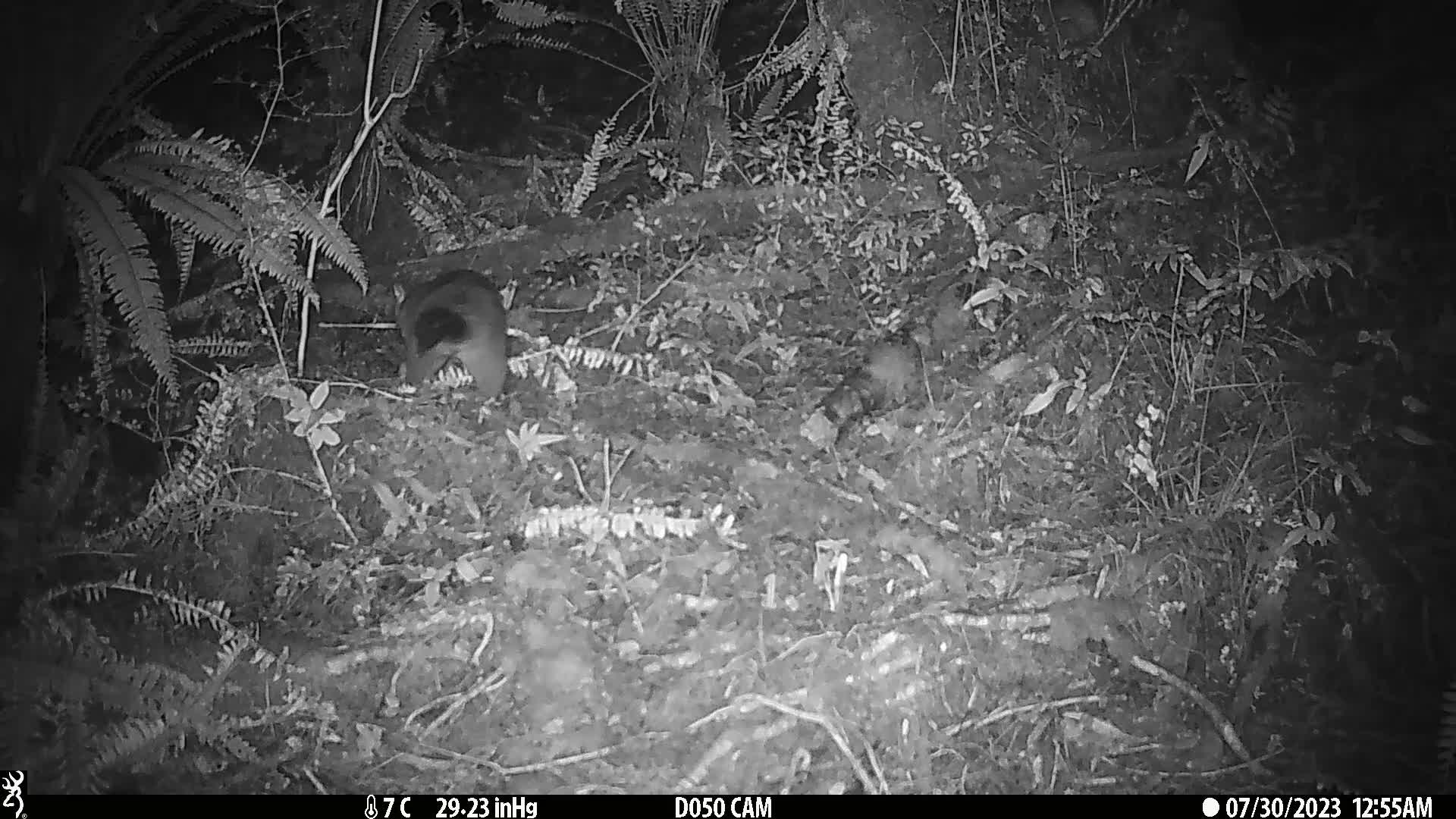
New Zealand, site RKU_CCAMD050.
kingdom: Animalia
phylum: Chordata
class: Mammalia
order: Diprotodontia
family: Phalangeridae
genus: Trichosurus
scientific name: Trichosurus vulpecula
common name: common brushtail possum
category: possum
Possum (common brushtail possum) (Trichosurus vulpecula).